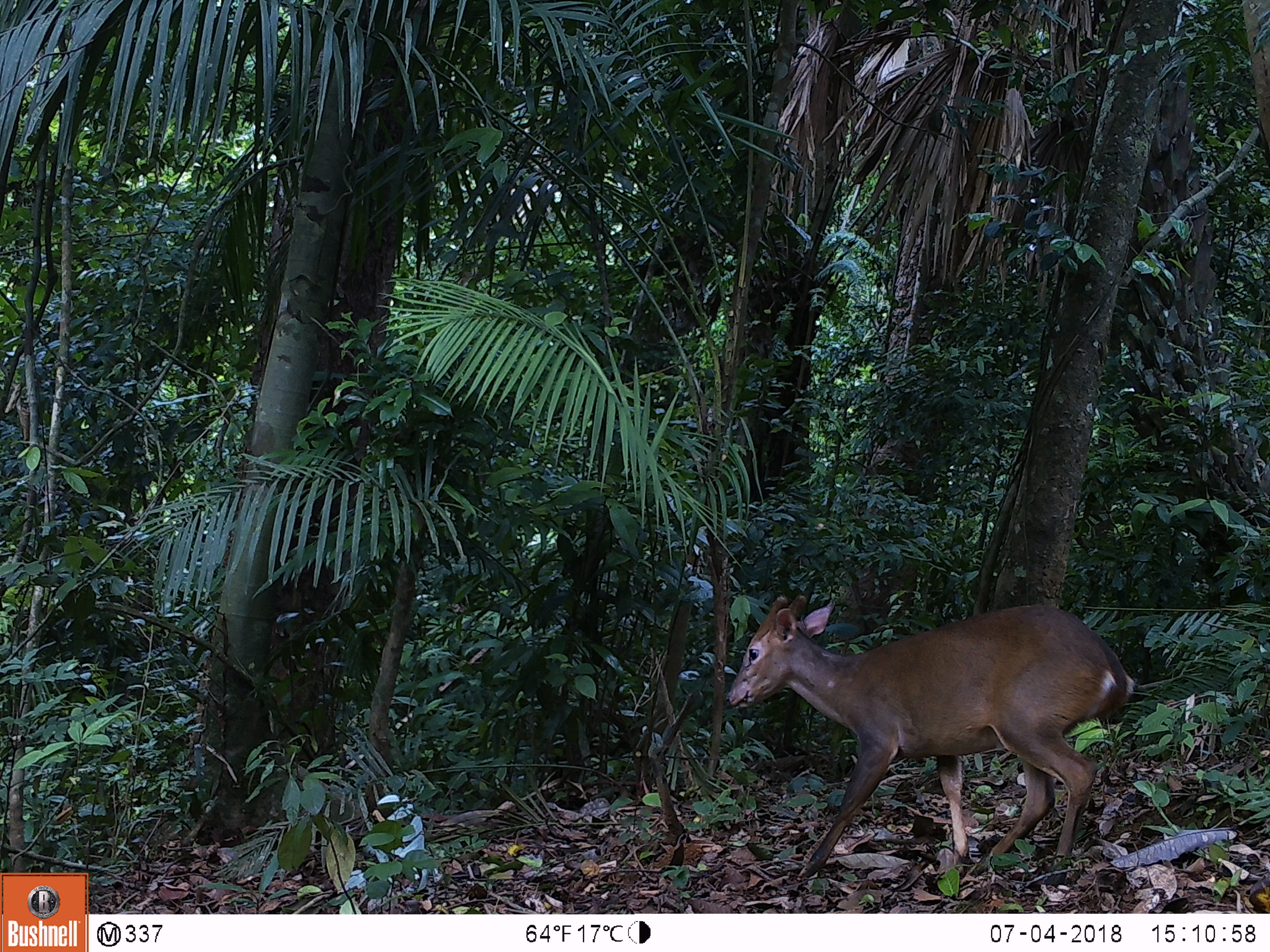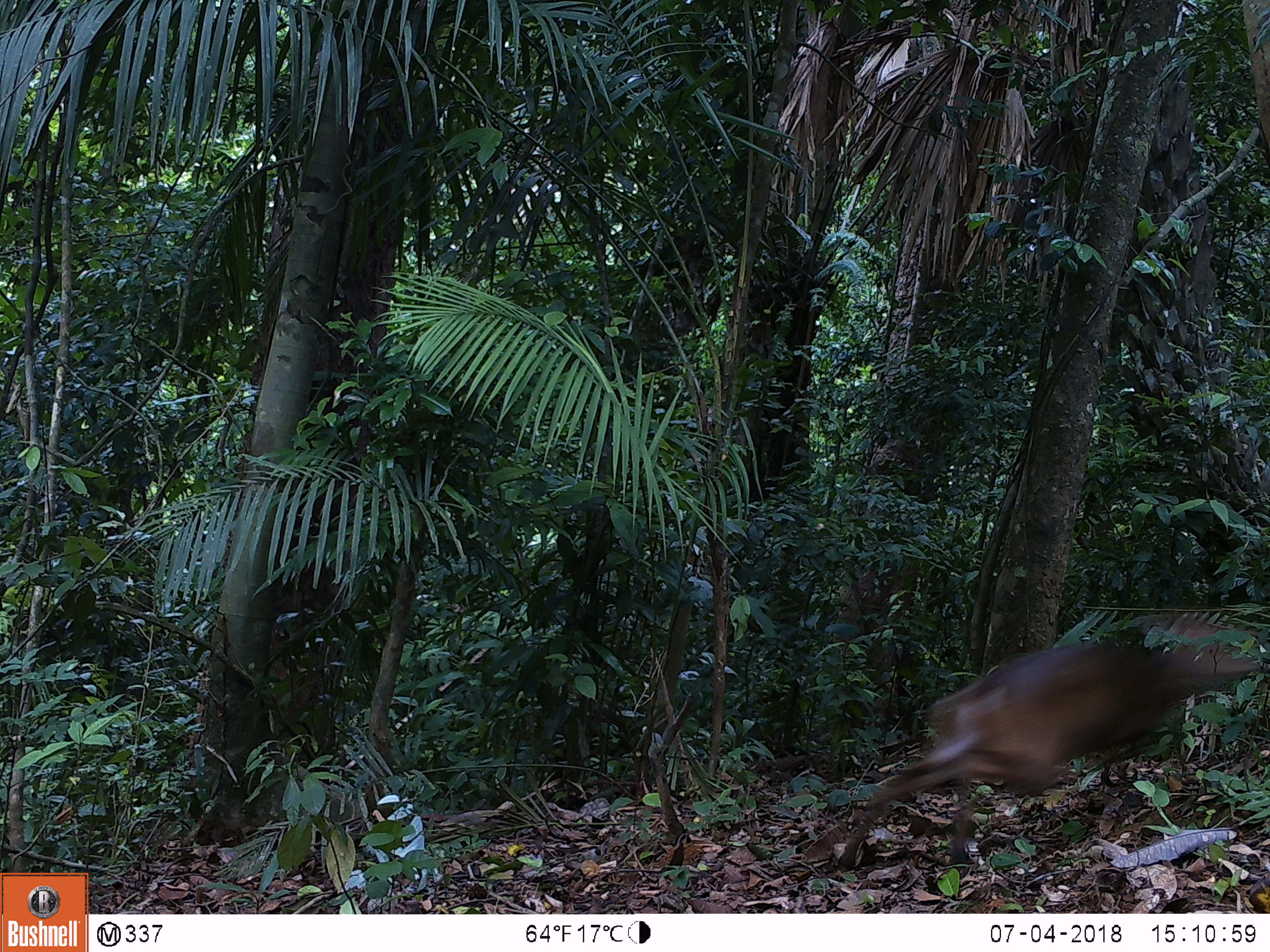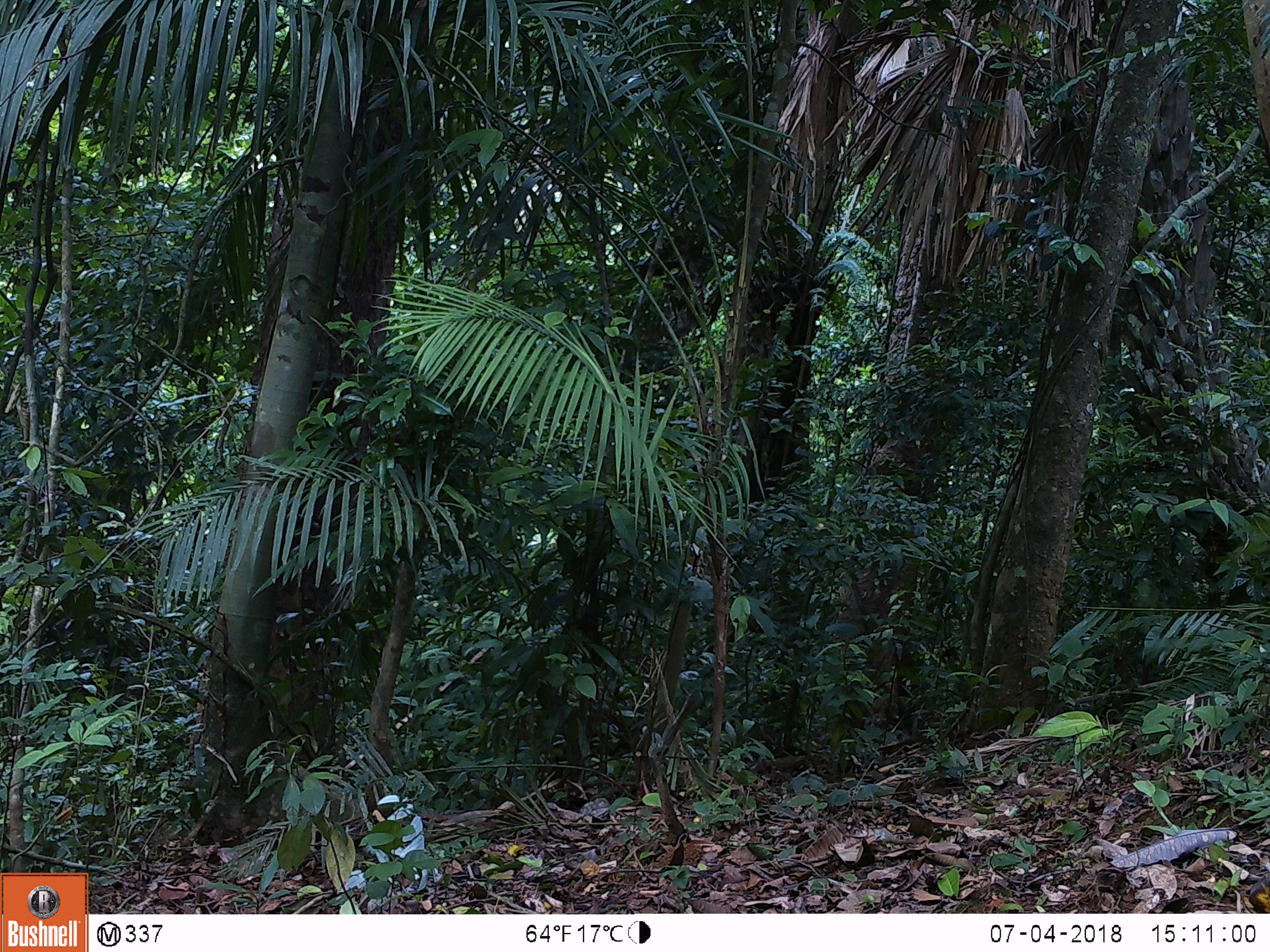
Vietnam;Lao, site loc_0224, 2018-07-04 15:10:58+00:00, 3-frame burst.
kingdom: Animalia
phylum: Chordata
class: Mammalia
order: Artiodactyla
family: Cervidae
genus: Muntiacus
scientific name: Muntiacus vuquangensis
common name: large-antlered muntjac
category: large antlered muntjac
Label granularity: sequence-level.